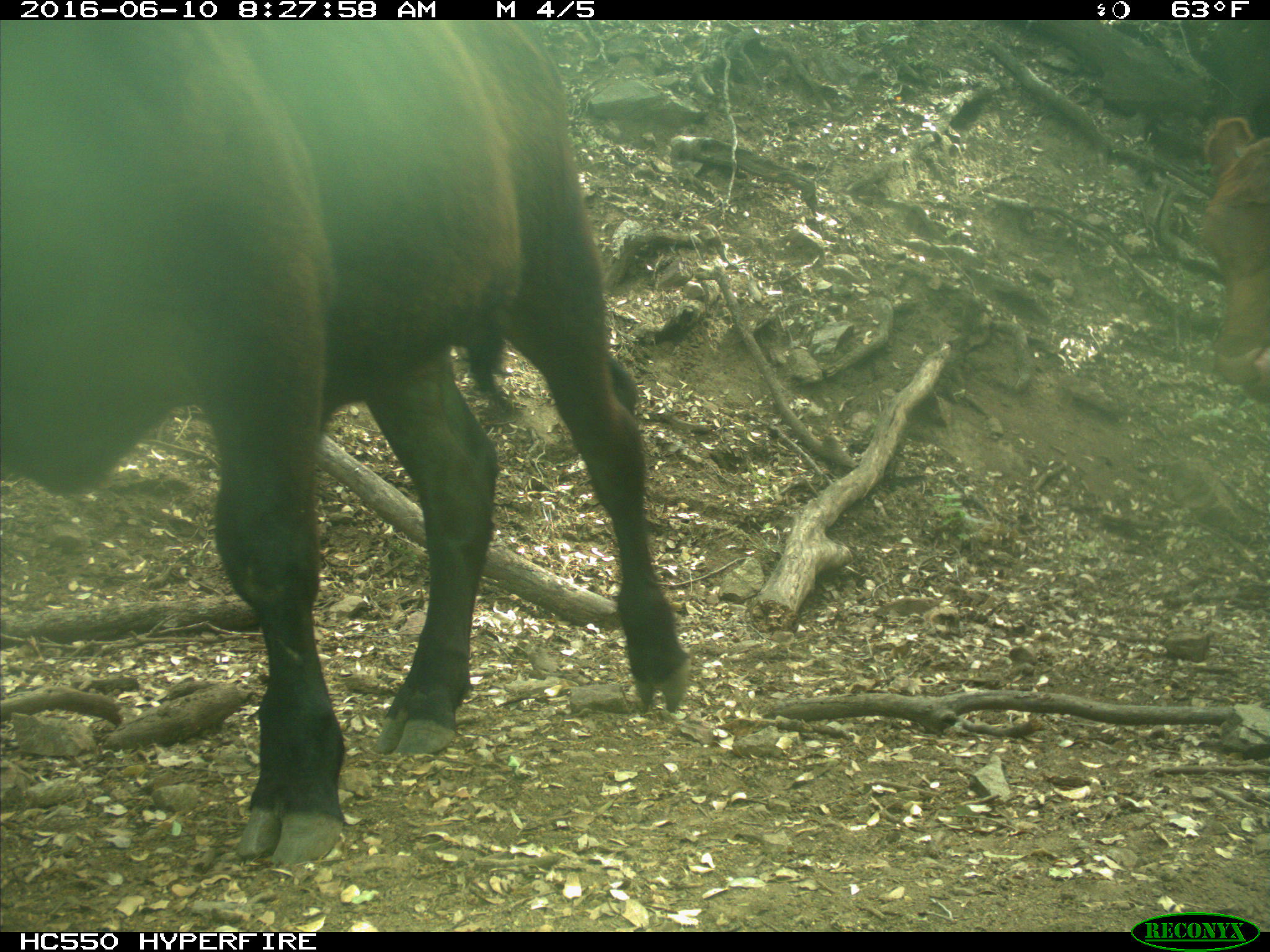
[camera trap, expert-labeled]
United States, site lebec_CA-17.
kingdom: Animalia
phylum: Chordata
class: Mammalia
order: Artiodactyla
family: Bovidae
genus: Bos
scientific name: Bos taurus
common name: domestic cow